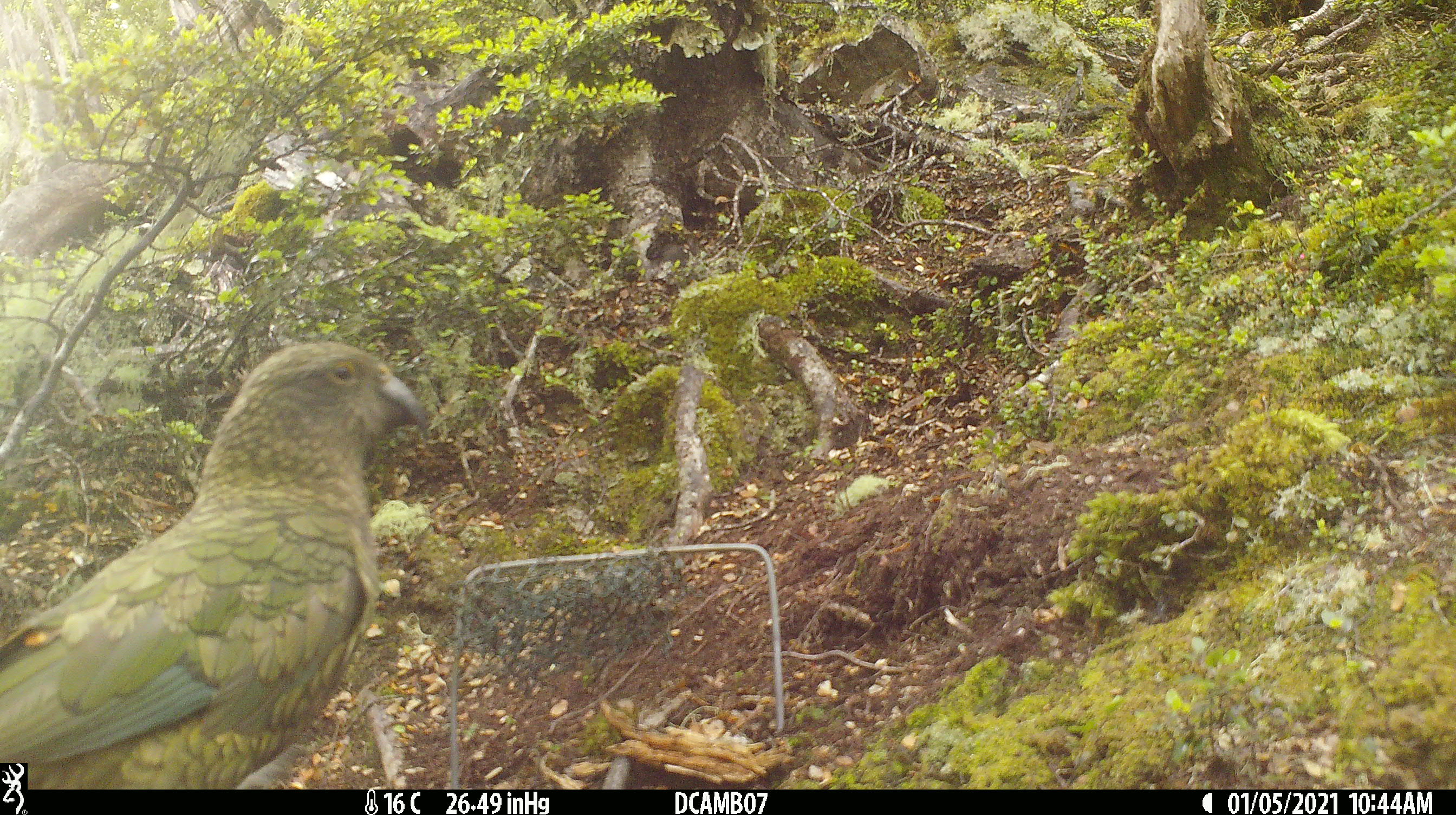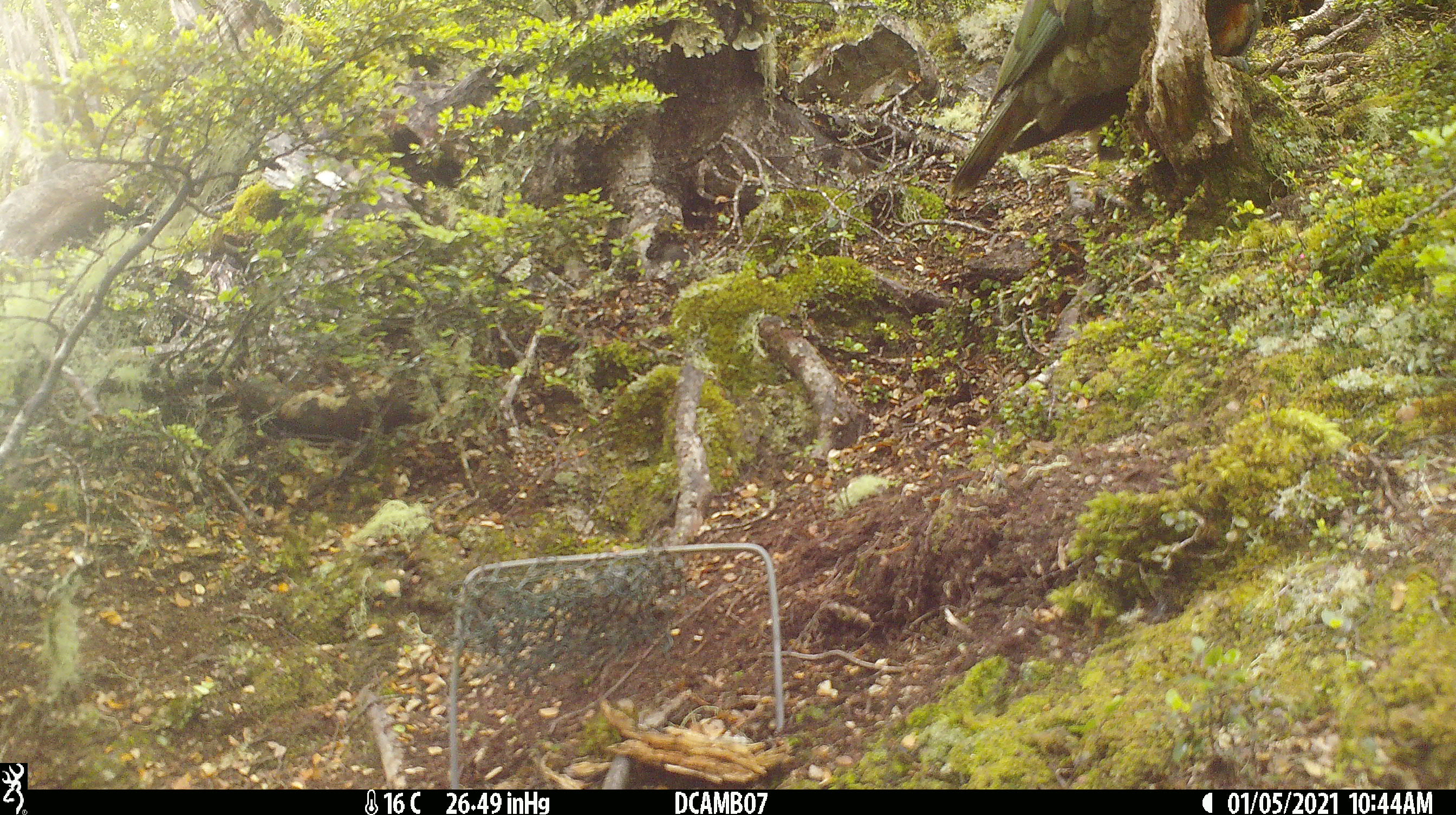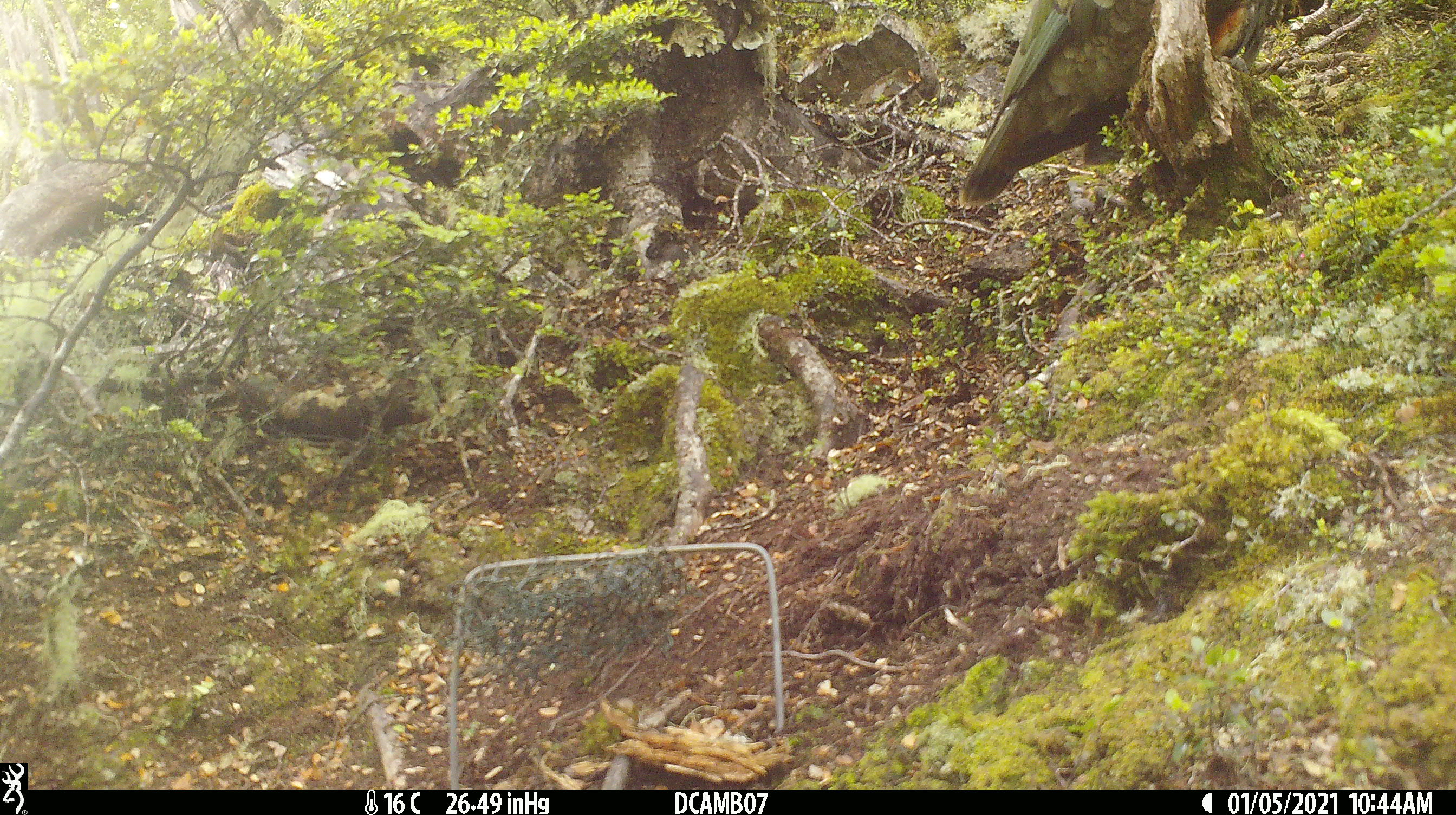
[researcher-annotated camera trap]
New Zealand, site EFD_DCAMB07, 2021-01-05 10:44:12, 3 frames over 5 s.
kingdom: Animalia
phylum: Chordata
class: Aves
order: Psittaciformes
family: Strigopidae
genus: Nestor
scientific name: Nestor notabilis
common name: kea